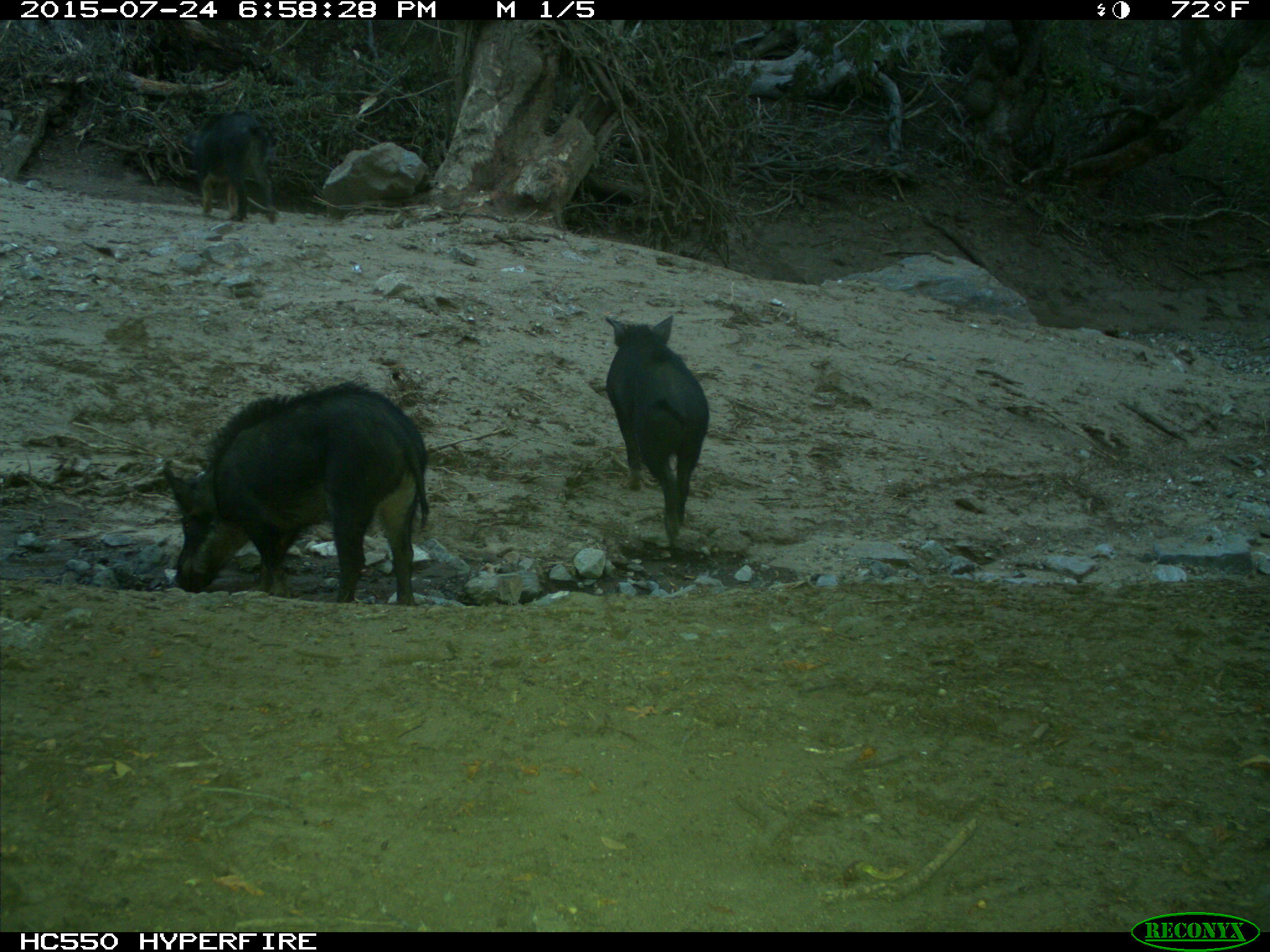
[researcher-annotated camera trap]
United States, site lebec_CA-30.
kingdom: Animalia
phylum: Chordata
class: Mammalia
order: Artiodactyla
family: Suidae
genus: Sus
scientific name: Sus scrofa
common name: wild boar